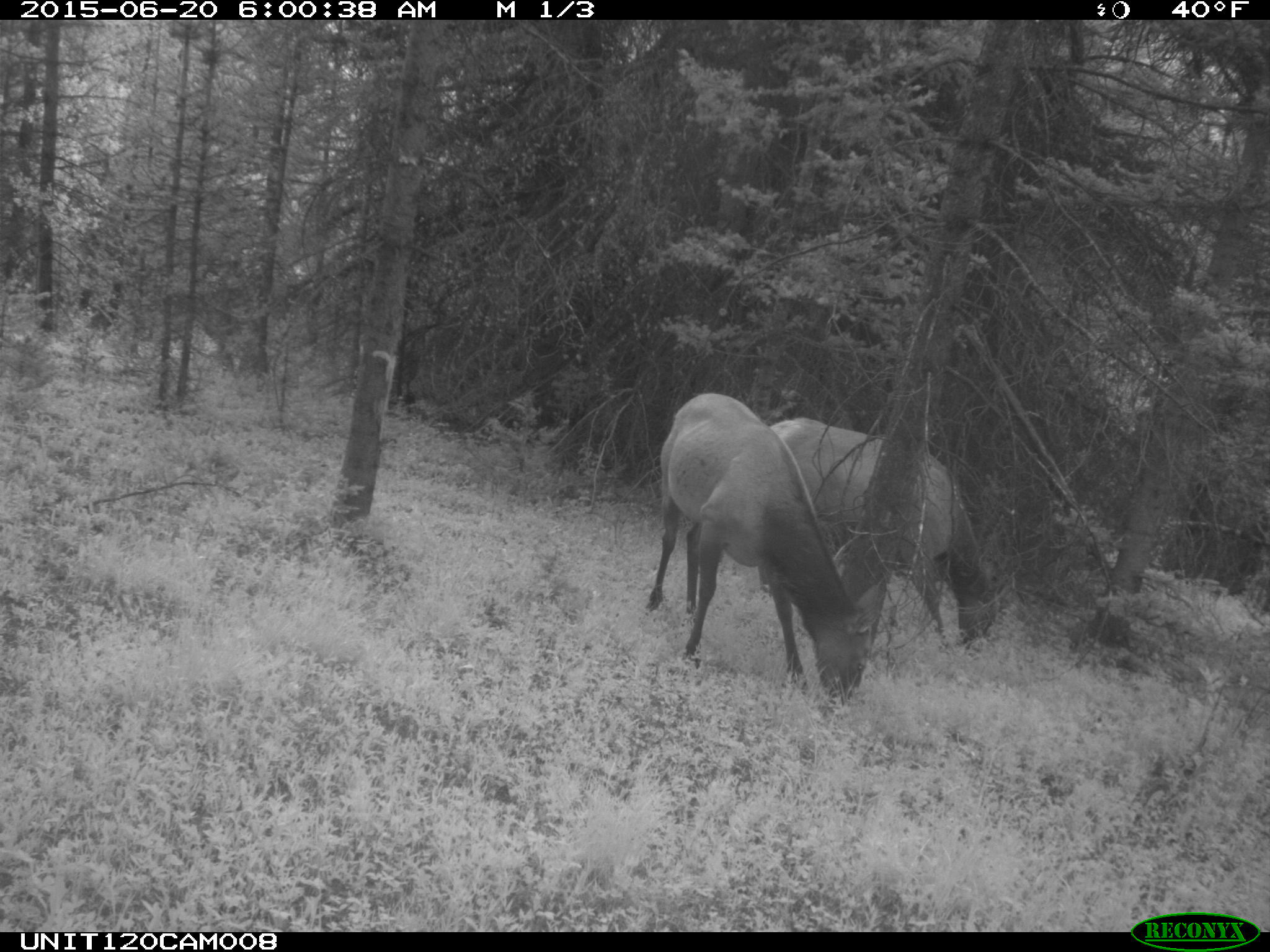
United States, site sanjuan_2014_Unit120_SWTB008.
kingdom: Animalia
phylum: Chordata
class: Mammalia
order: Artiodactyla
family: Cervidae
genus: Cervus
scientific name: Cervus elaphus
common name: red deer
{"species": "Cervus elaphus (red deer)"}